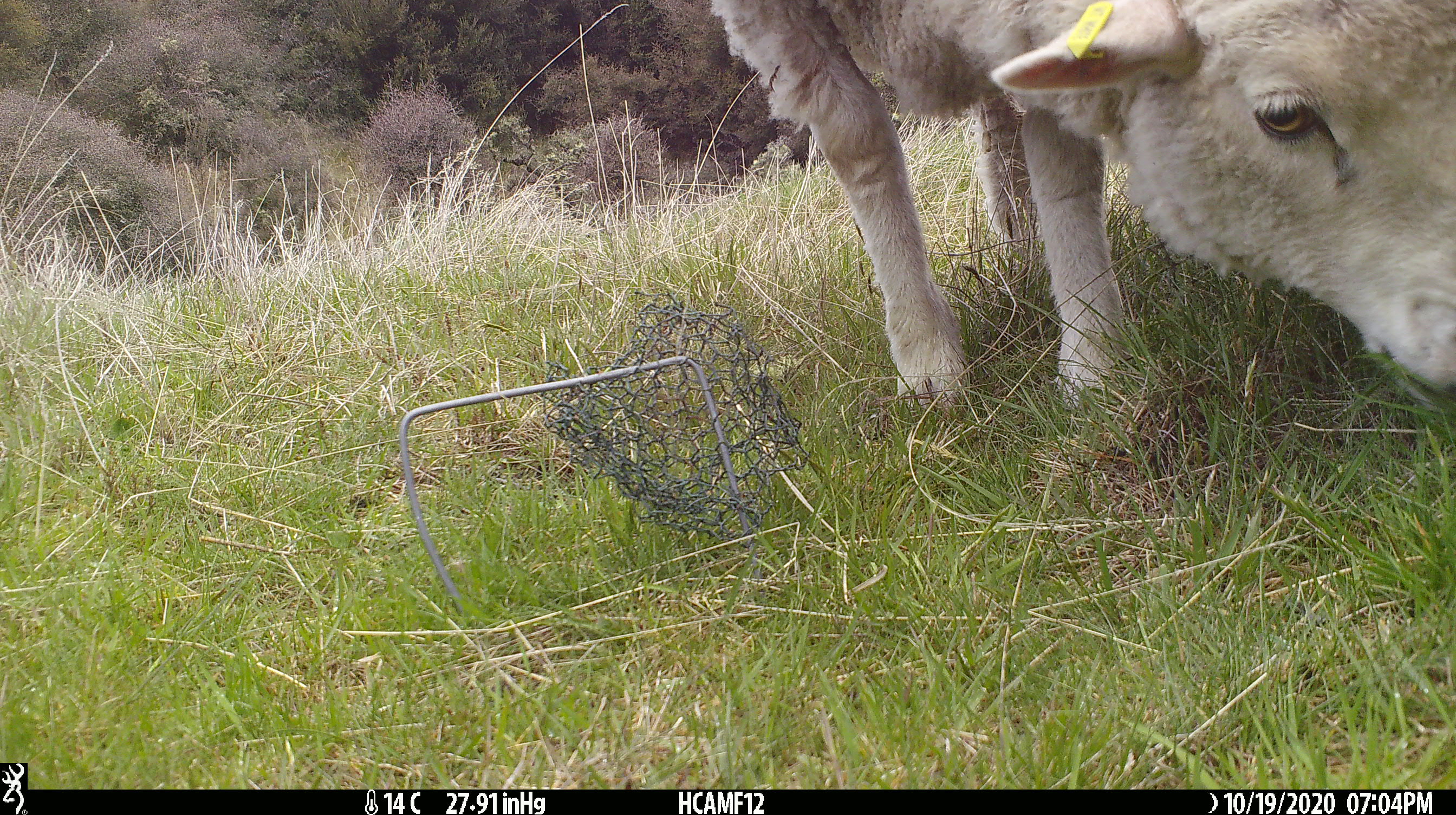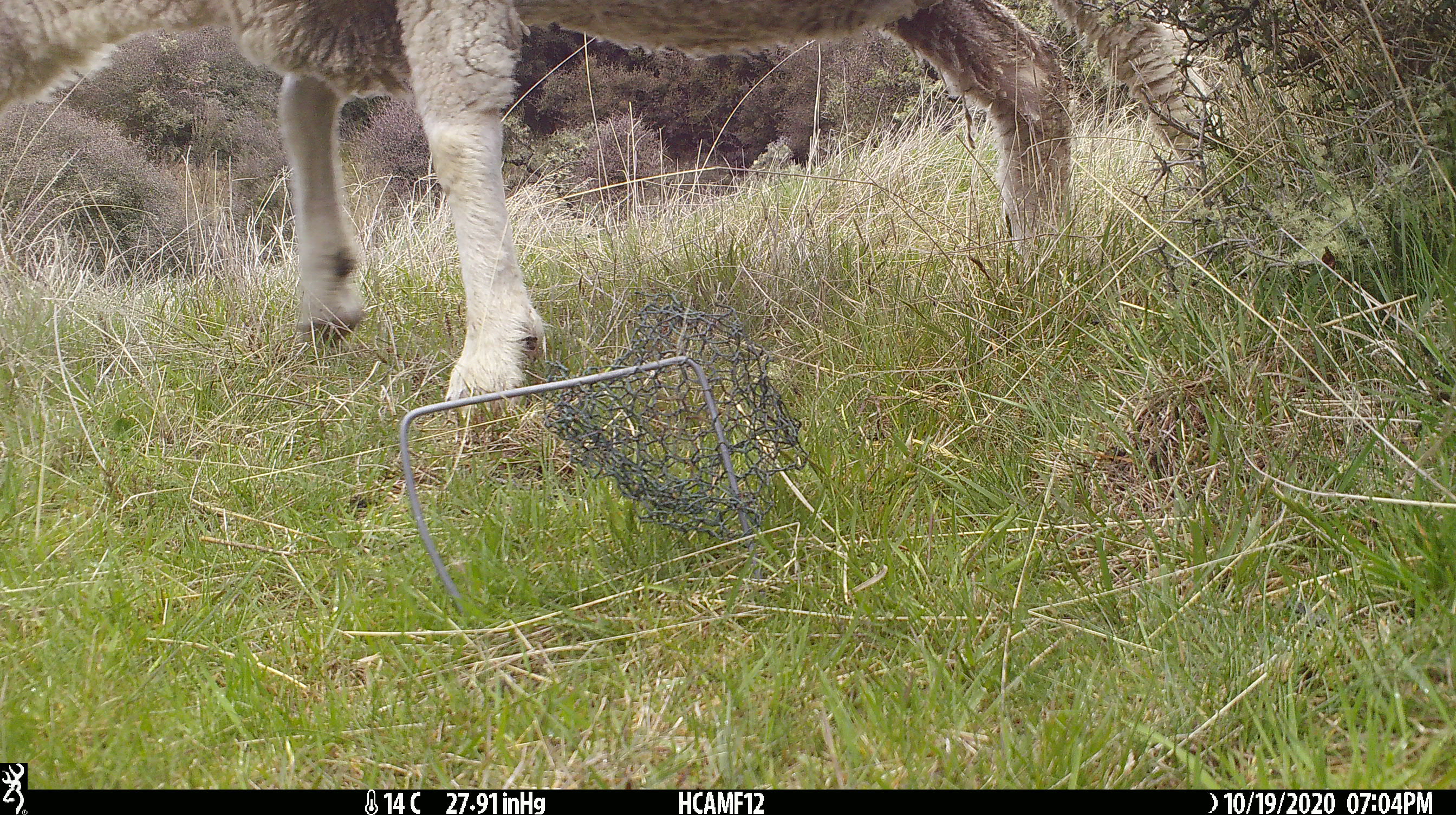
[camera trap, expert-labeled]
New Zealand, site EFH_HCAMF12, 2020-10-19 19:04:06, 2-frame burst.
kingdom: Animalia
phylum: Chordata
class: Mammalia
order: Artiodactyla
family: Bovidae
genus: Ovis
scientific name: Ovis aries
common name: domestic sheep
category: sheep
Sheep (domestic sheep) (Ovis aries).